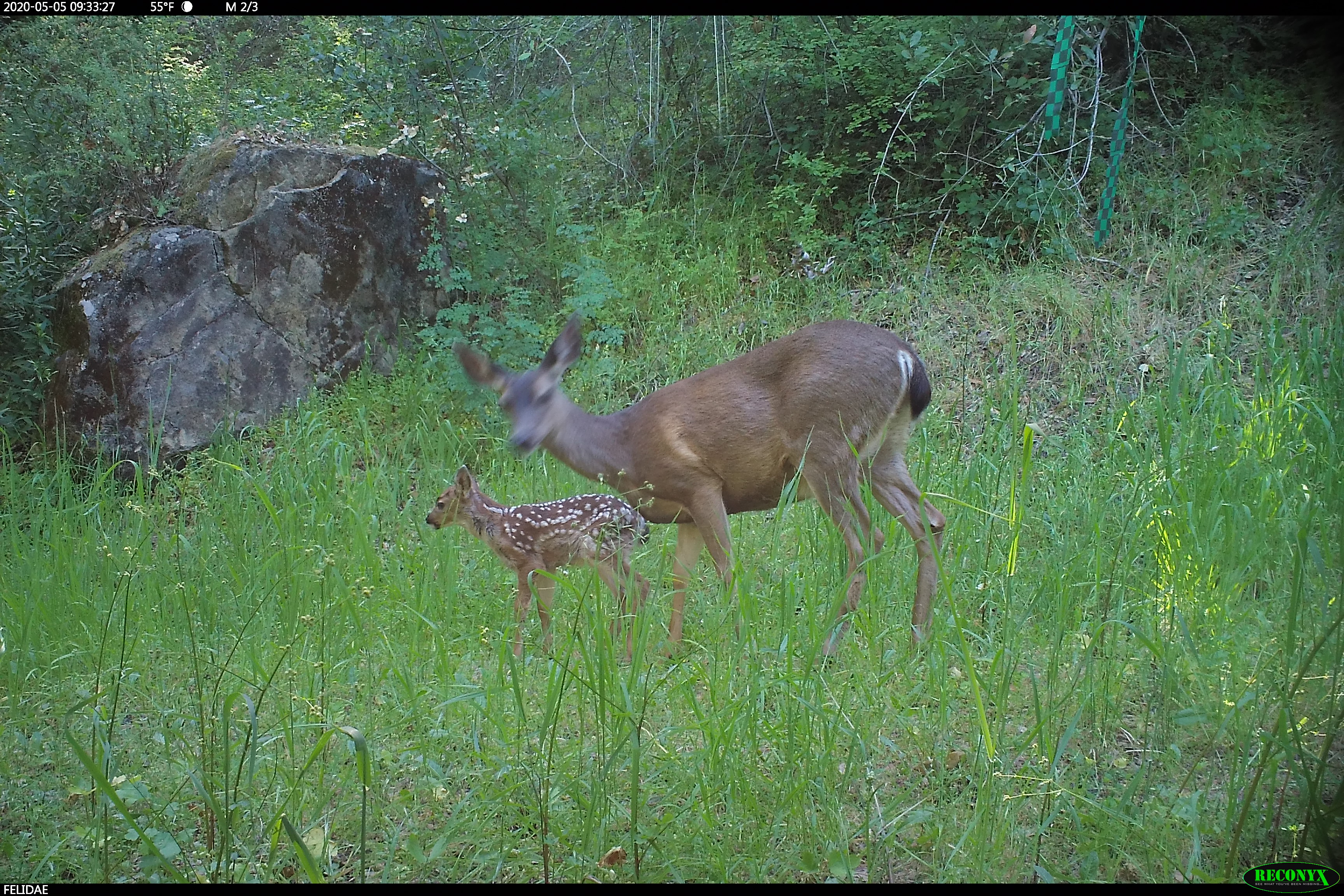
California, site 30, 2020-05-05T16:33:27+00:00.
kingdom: Animalia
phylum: Chordata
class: Mammalia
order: Artiodactyla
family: Cervidae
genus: Odocoileus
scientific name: Odocoileus hemionus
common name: mule deer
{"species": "mule deer (Odocoileus hemionus)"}